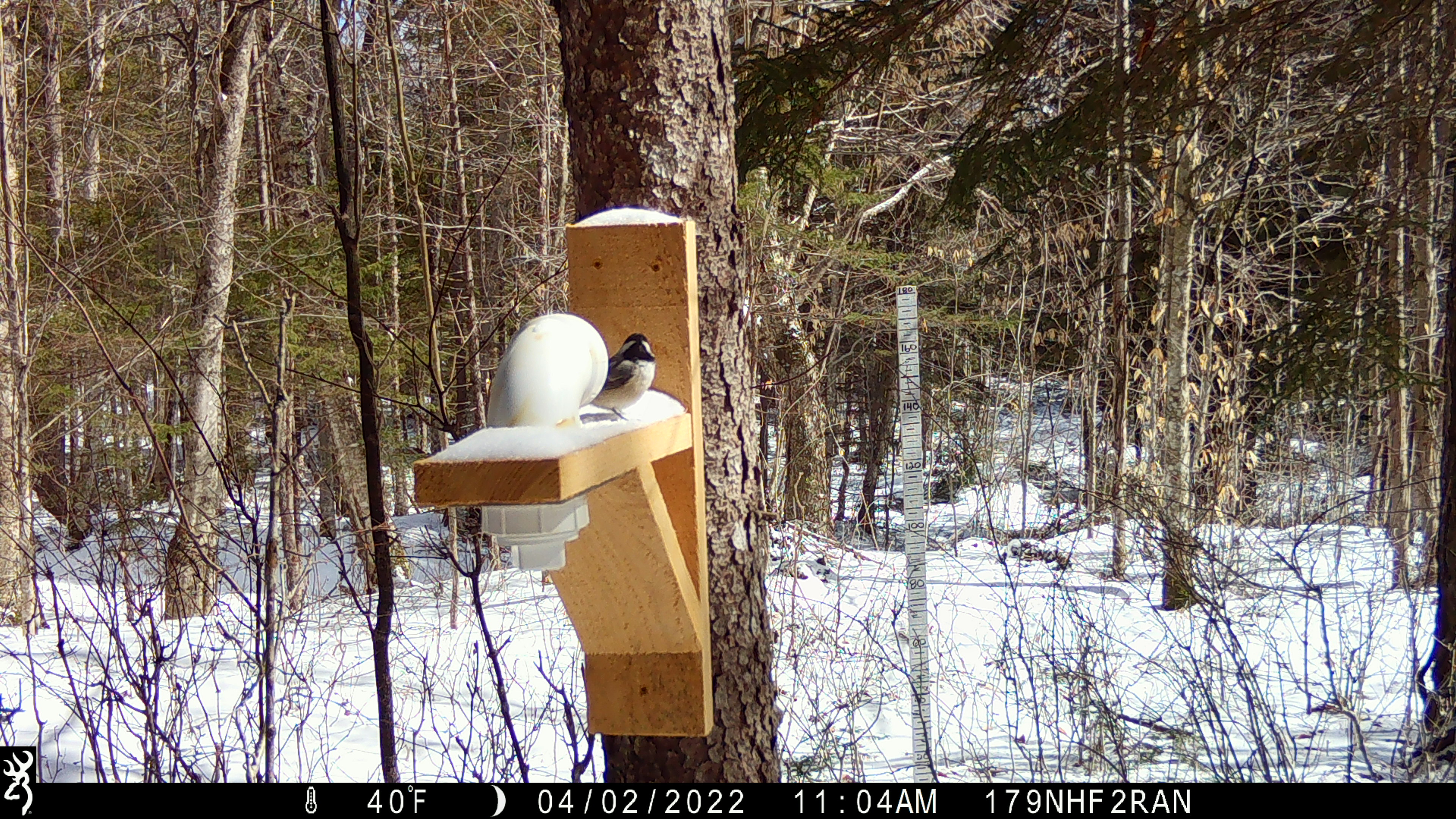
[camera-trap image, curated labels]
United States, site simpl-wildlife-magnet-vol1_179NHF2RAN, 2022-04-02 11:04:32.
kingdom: Animalia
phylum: Chordata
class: Aves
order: Passeriformes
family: Paridae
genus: Poecile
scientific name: Poecile atricapillus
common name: black-capped chickadee